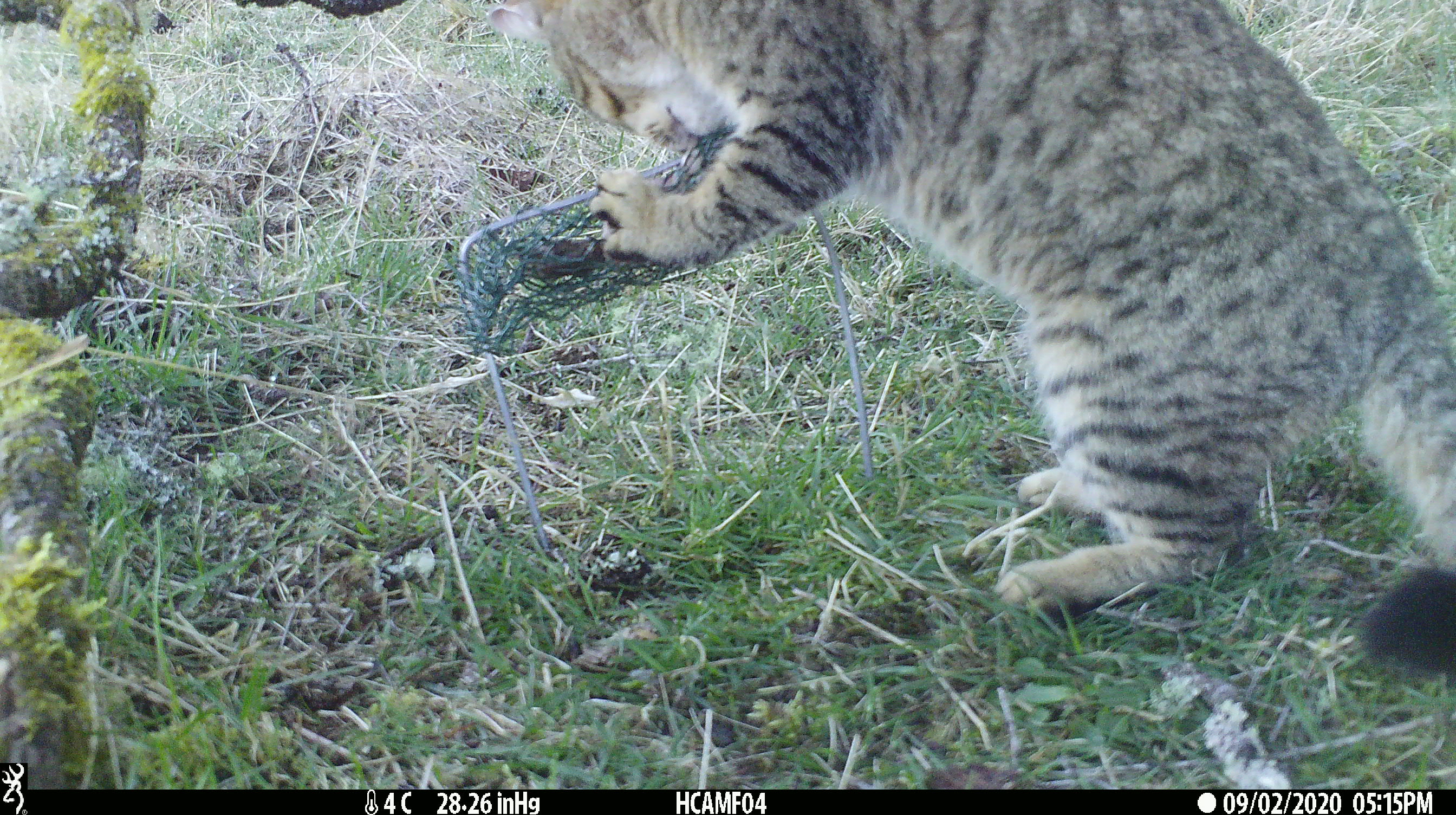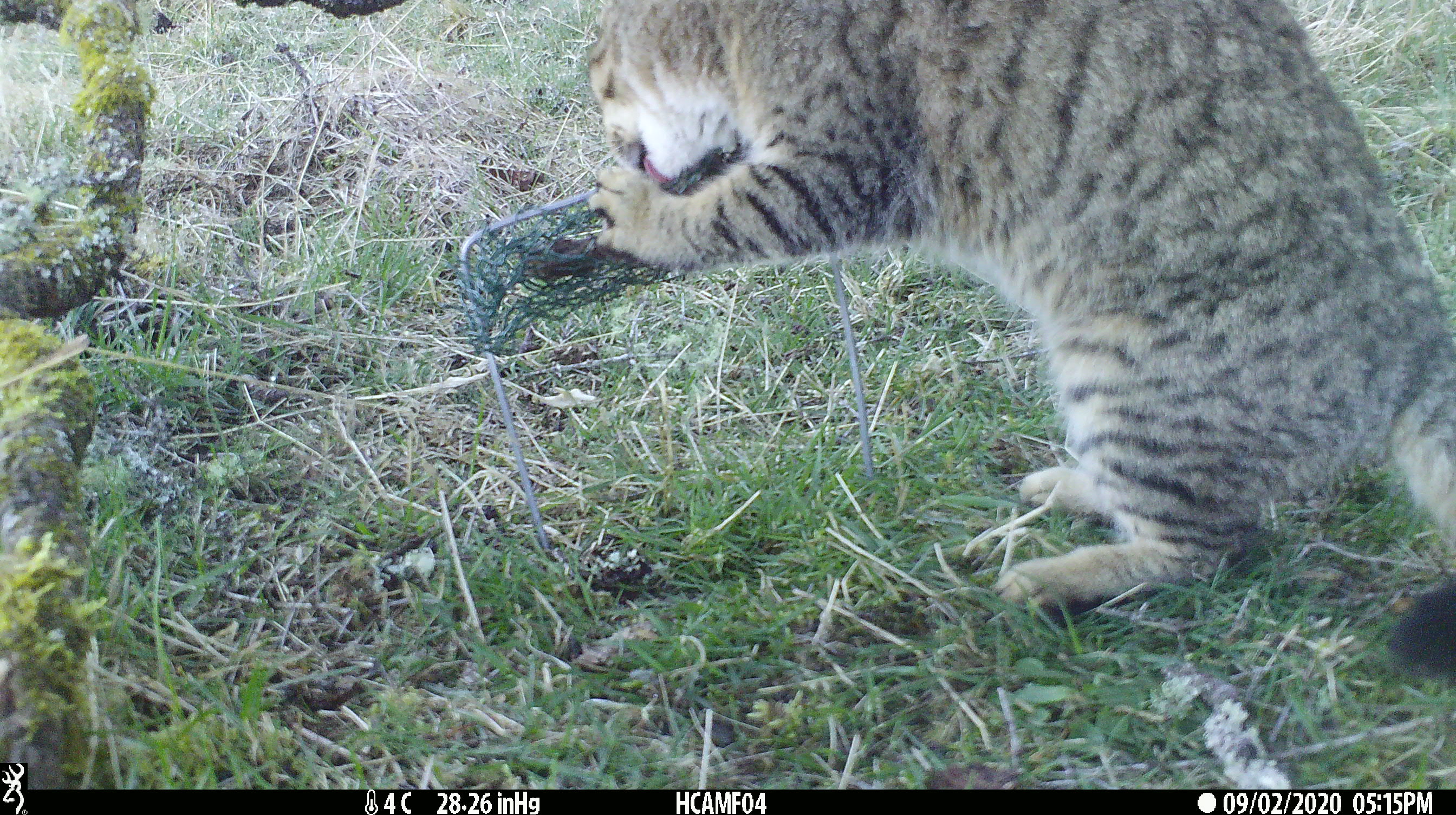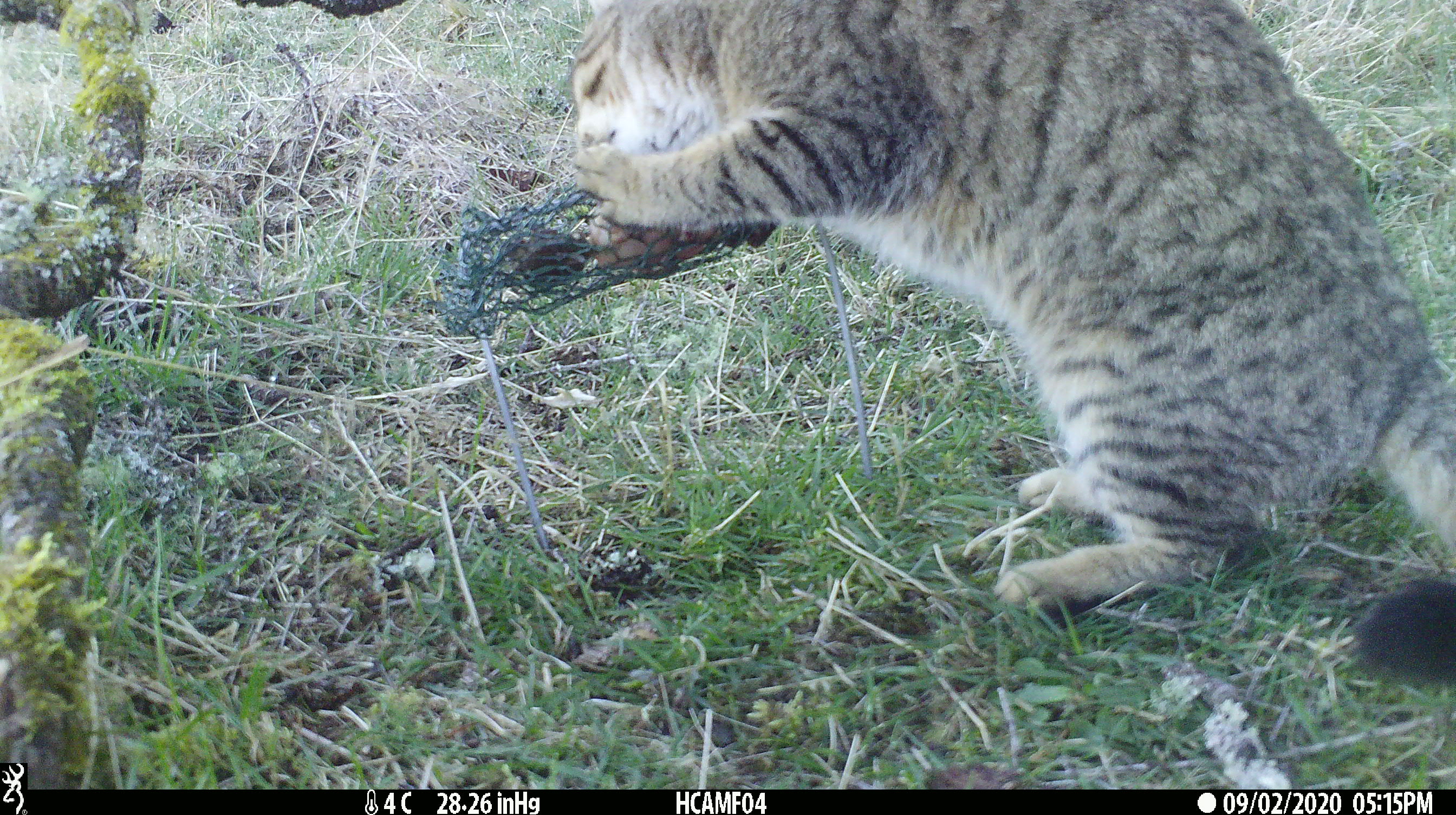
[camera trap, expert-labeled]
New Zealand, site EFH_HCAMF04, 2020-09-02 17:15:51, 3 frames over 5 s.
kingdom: Animalia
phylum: Chordata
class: Mammalia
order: Carnivora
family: Felidae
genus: Felis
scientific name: Felis catus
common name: domestic cat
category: cat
Cat (domestic cat) (Felis catus).